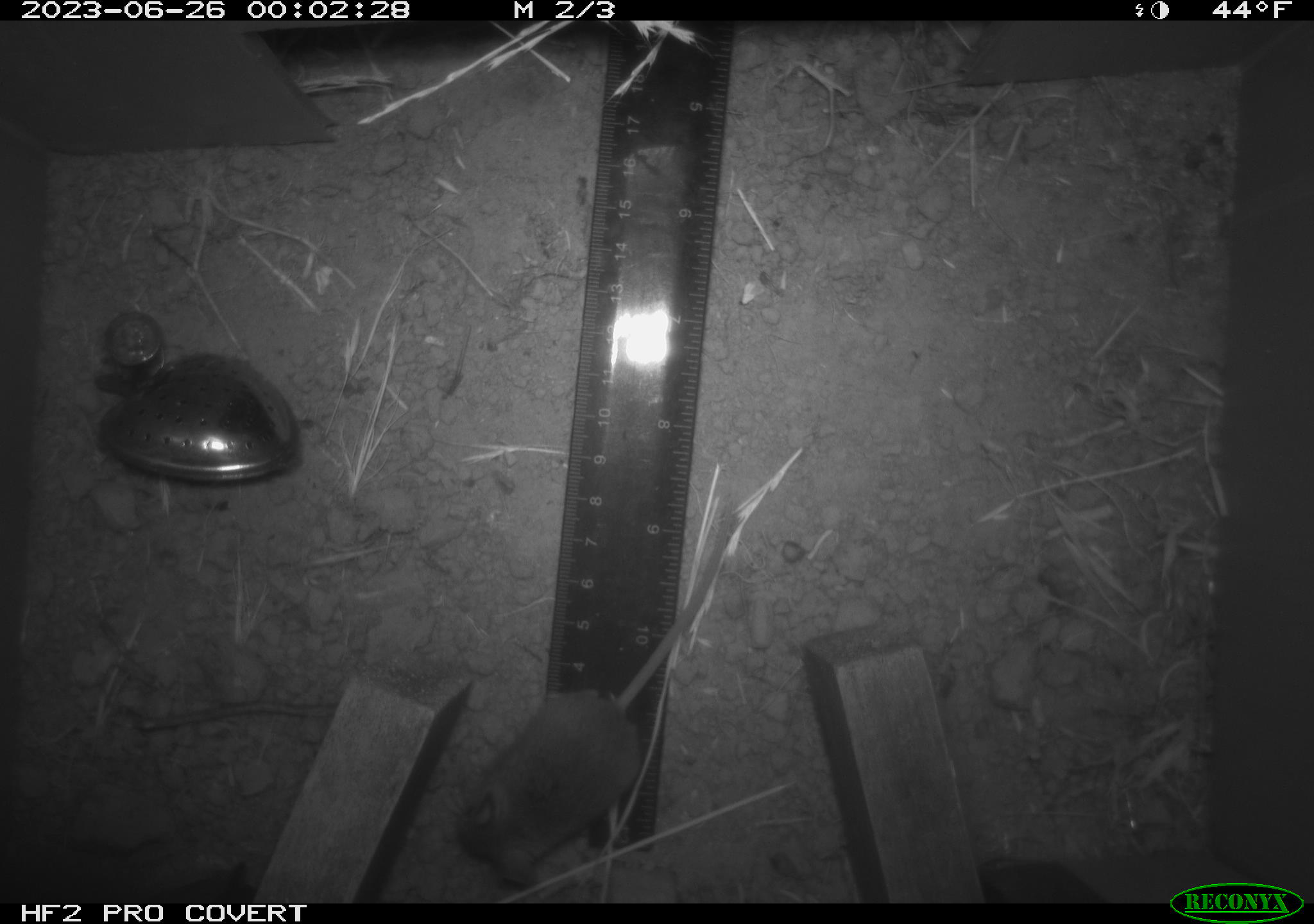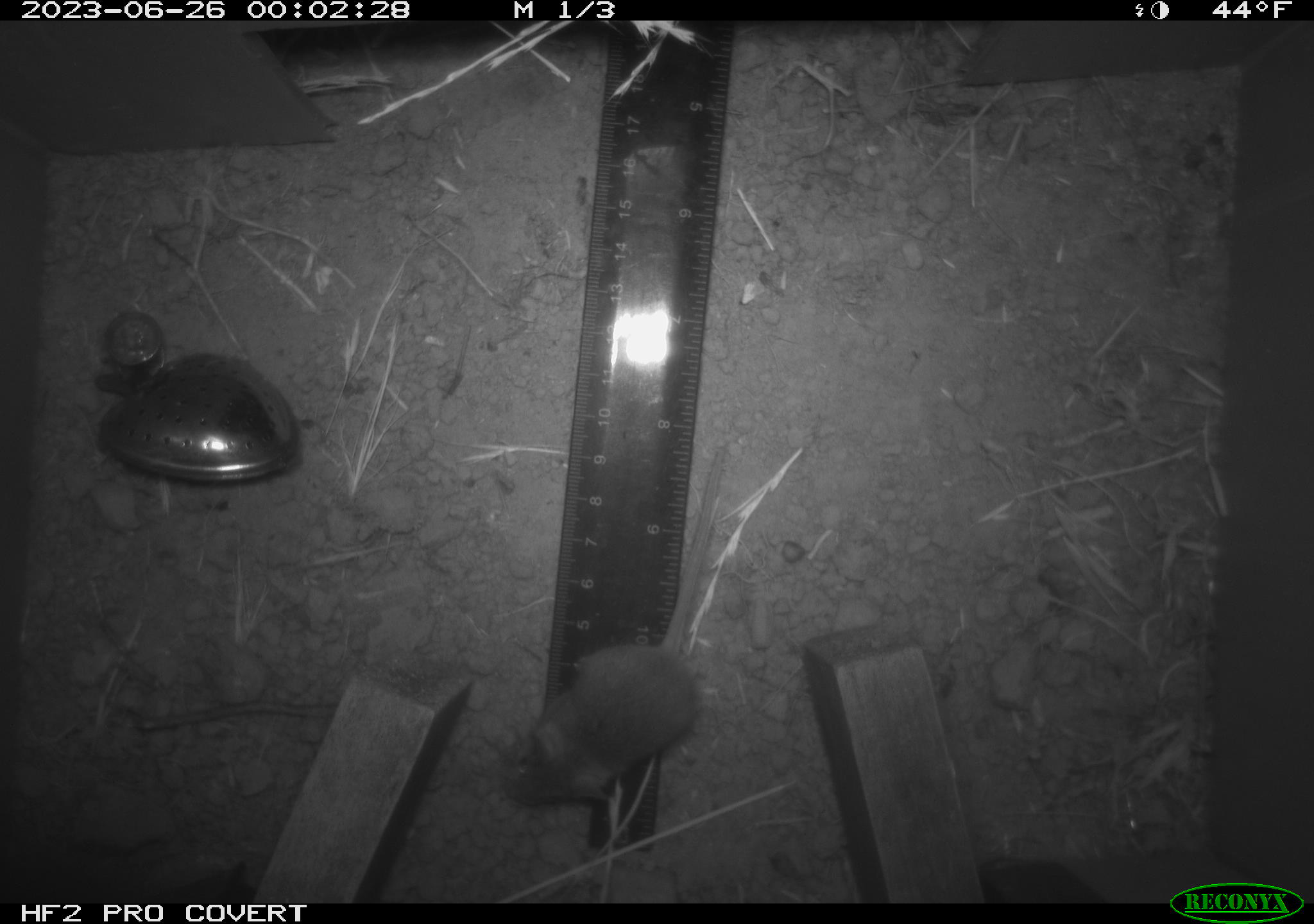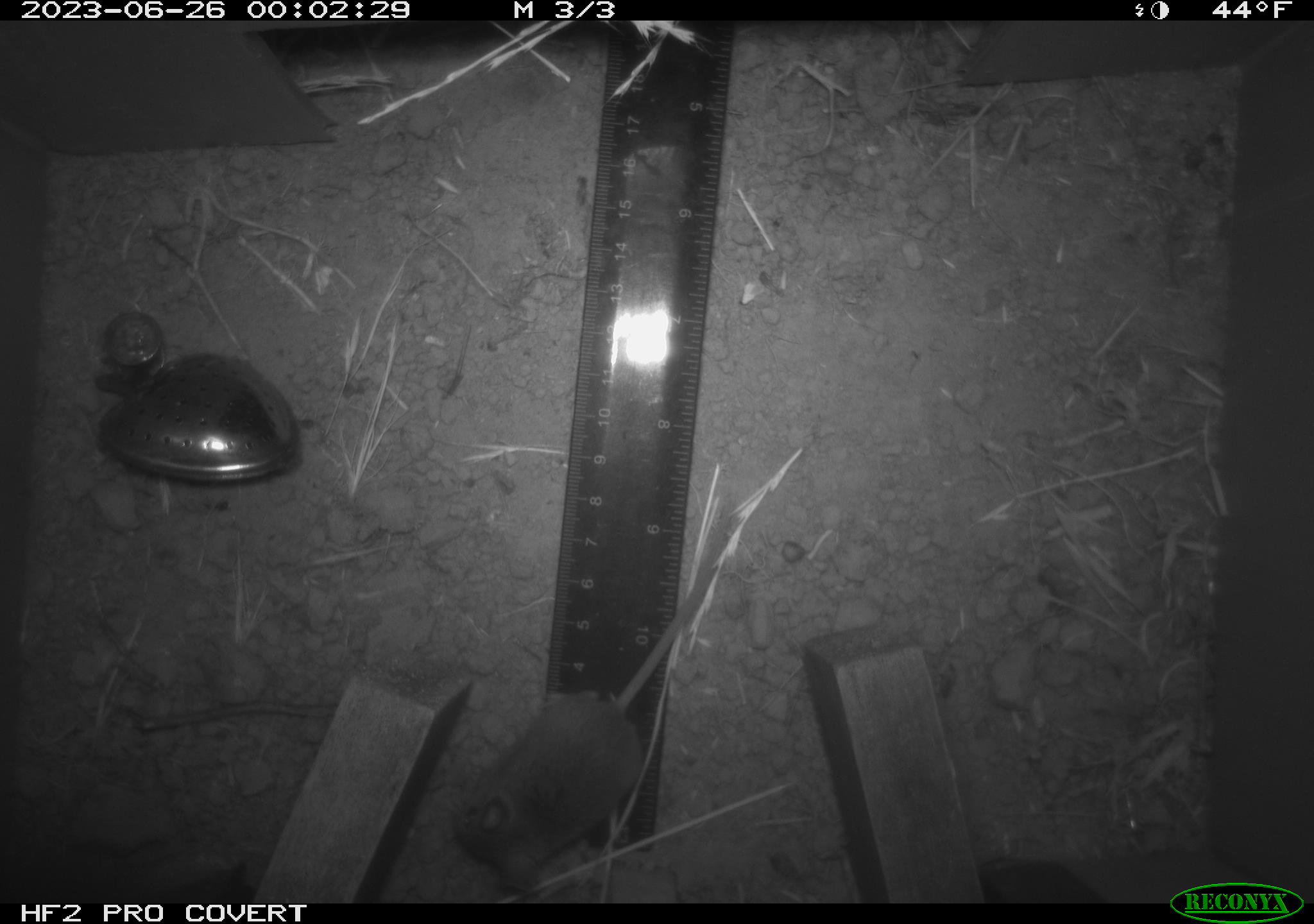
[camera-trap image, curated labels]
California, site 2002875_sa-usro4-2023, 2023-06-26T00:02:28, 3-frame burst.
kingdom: Animalia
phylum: Chordata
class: Mammalia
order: Rodentia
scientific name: Rodentia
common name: mouse species